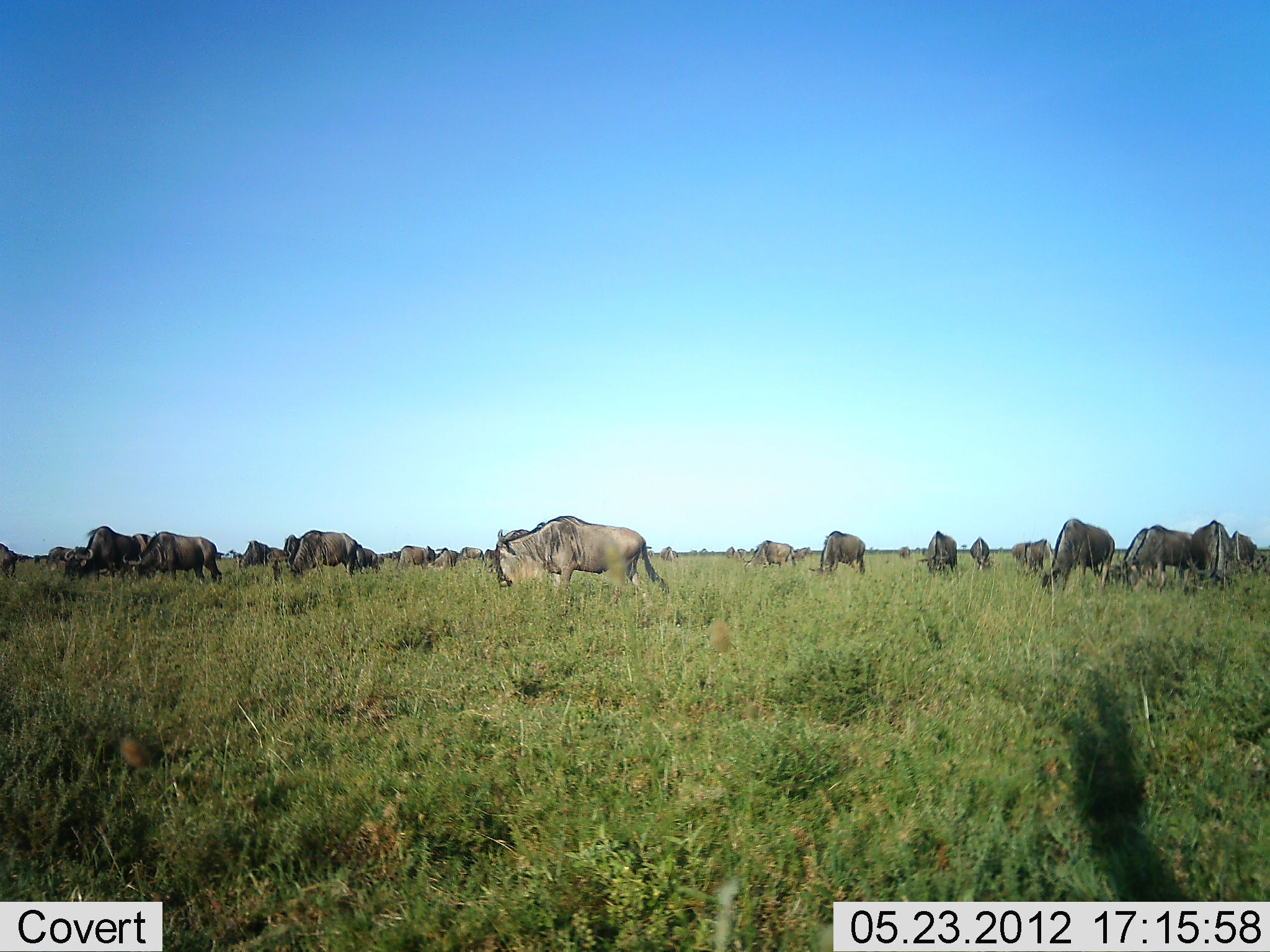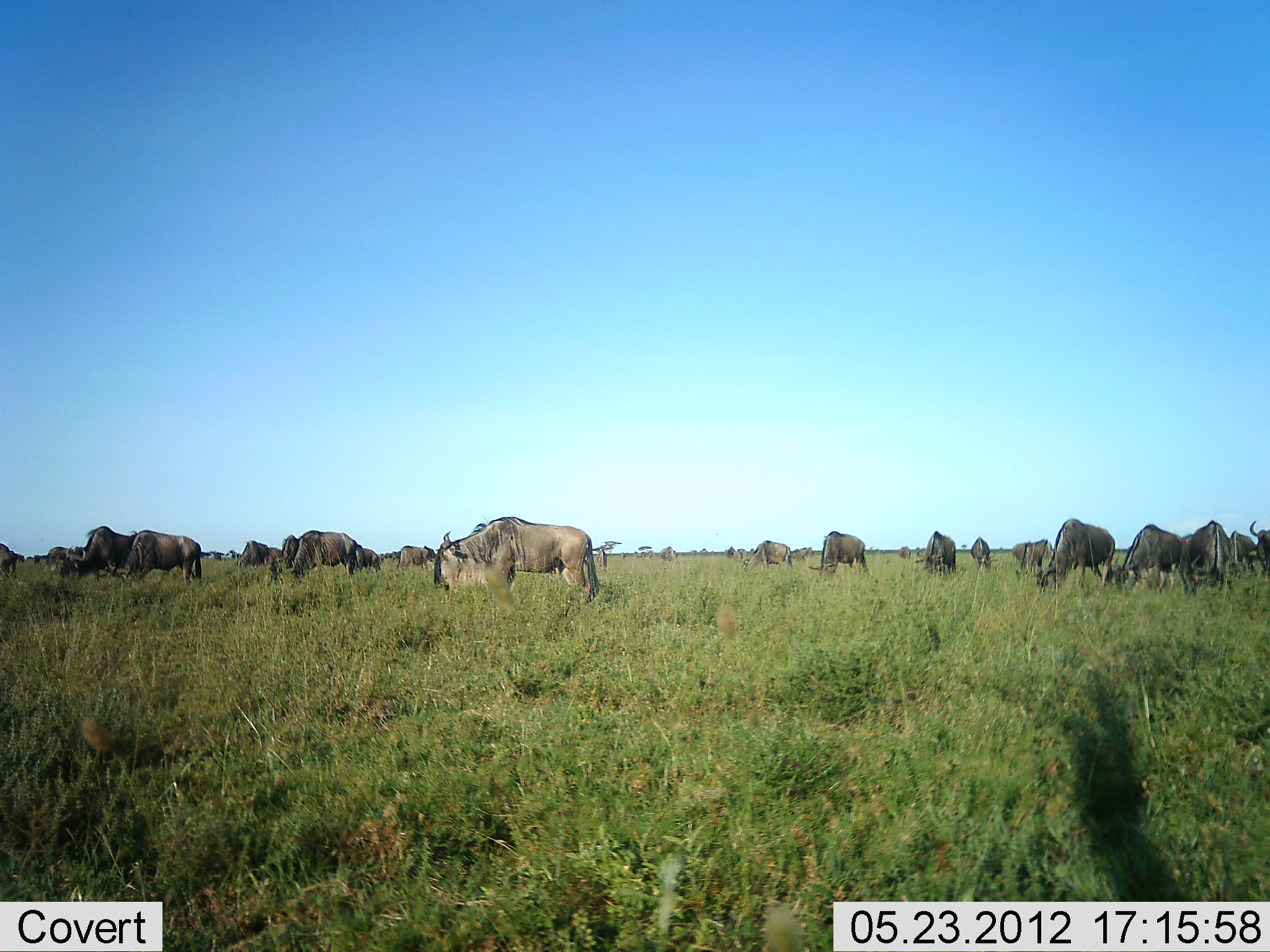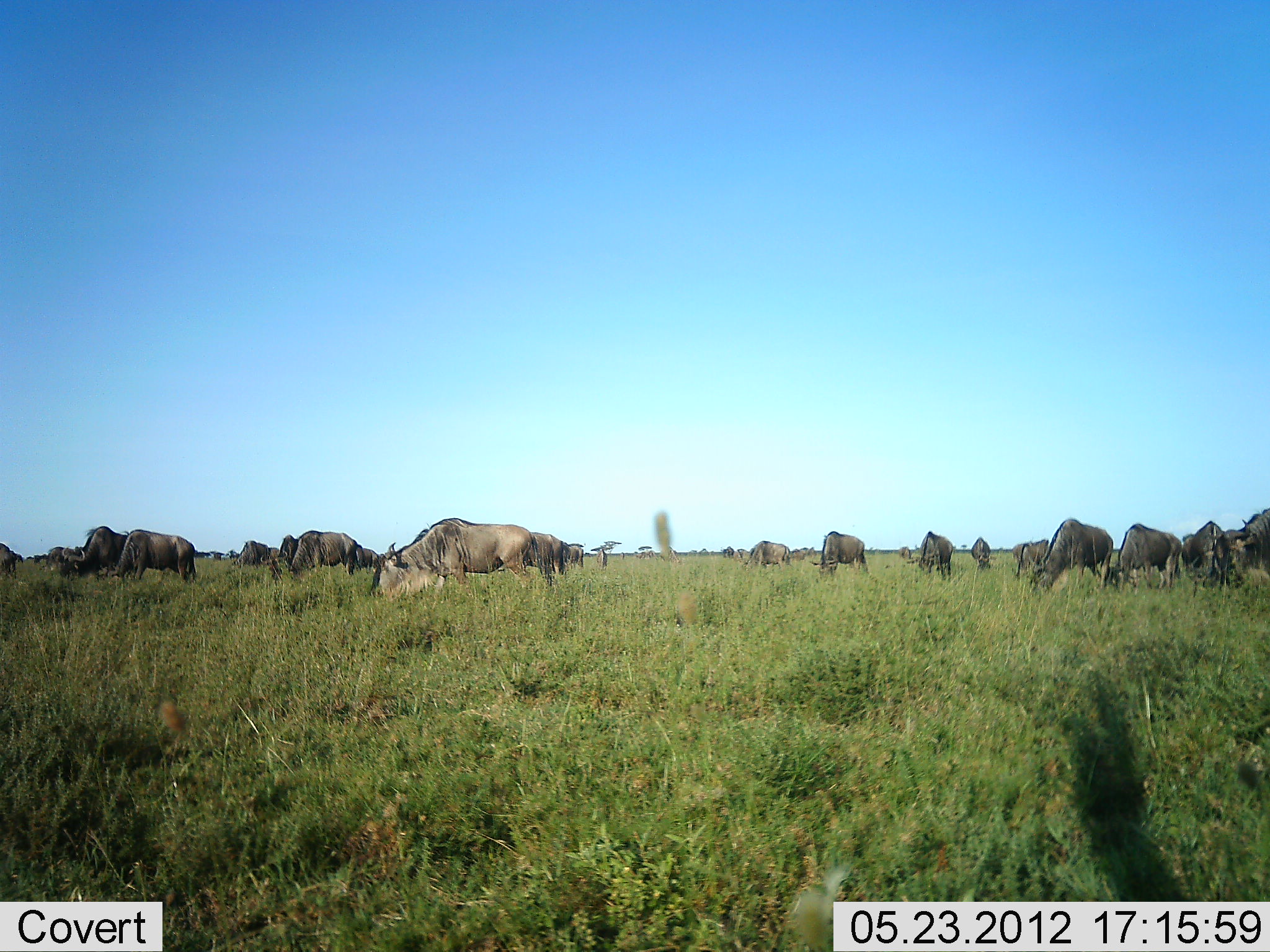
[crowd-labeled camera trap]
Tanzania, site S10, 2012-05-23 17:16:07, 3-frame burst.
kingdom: Animalia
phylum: Chordata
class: Mammalia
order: Artiodactyla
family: Bovidae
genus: Connochaetes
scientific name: Connochaetes taurinus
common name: blue wildebeest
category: wildebeest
Wildebeest (blue wildebeest) (Connochaetes taurinus), count 11-50. Behavior (volunteer vote fractions): standing 30%, resting 10%, moving 30%, interacting 0%. Young present (vote fraction): 0%. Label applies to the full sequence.